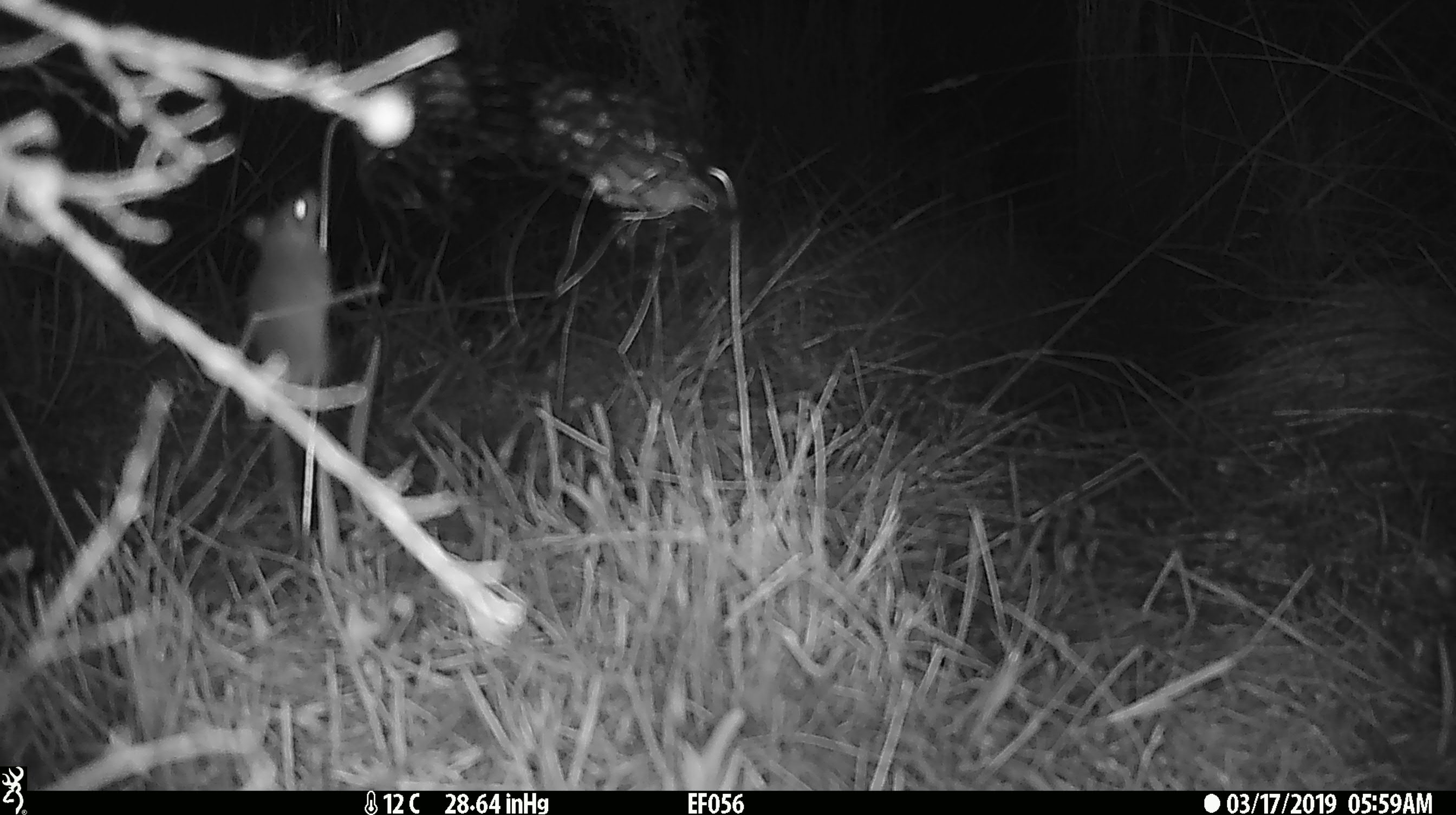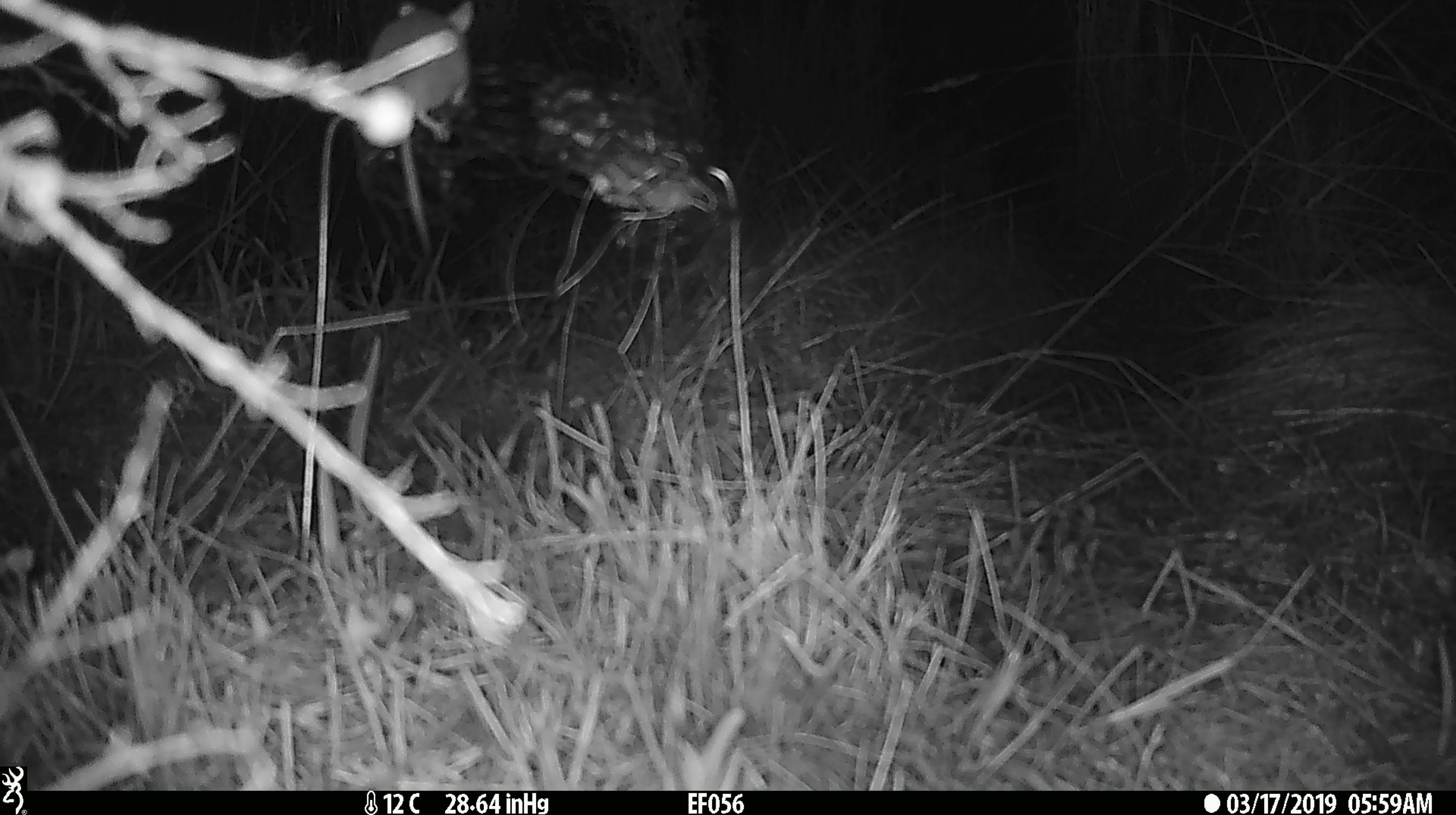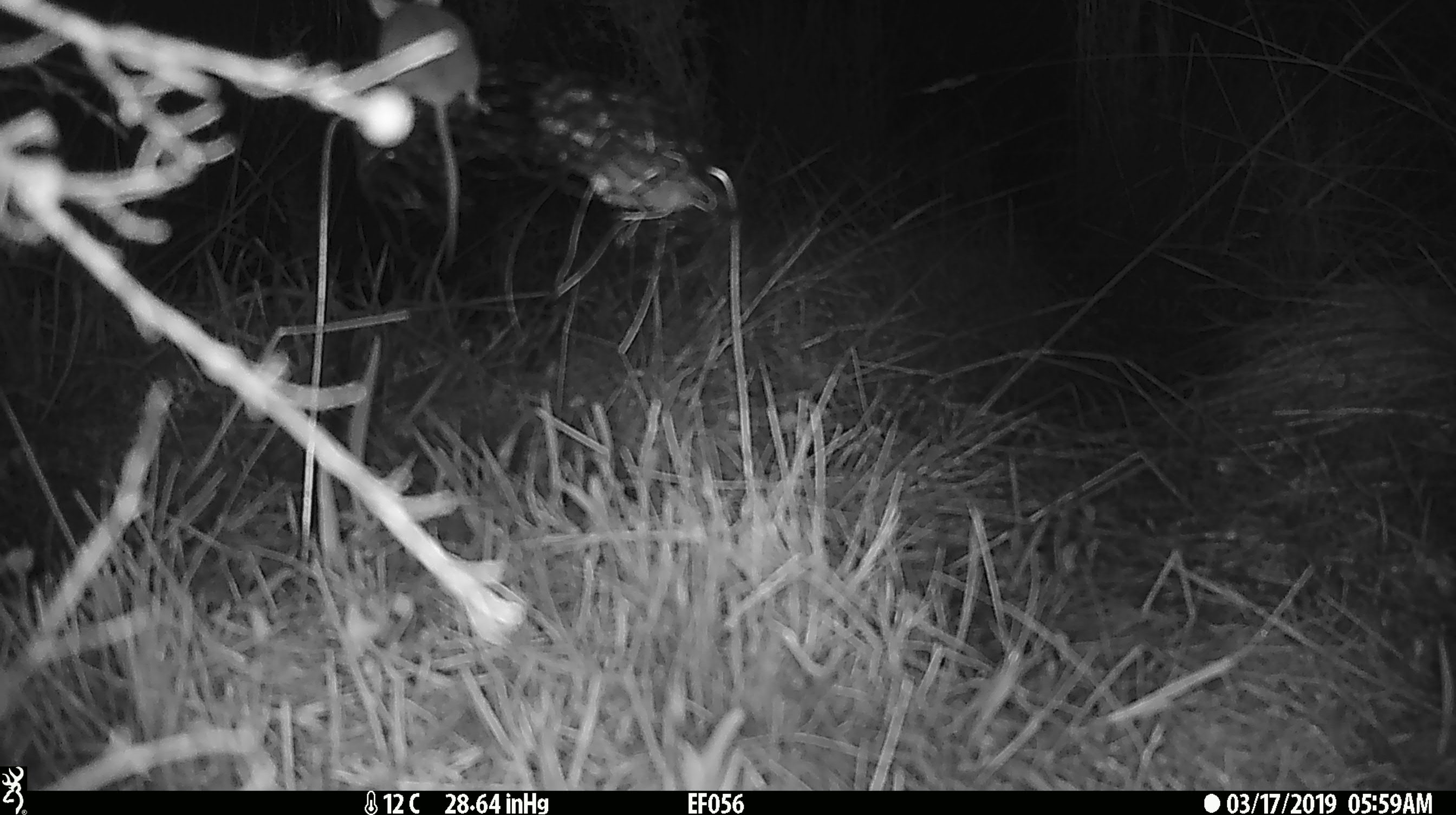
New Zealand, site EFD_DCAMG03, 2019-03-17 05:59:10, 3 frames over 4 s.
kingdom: Animalia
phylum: Chordata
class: Mammalia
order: Rodentia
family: Muridae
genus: Mus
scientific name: Mus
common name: mouse